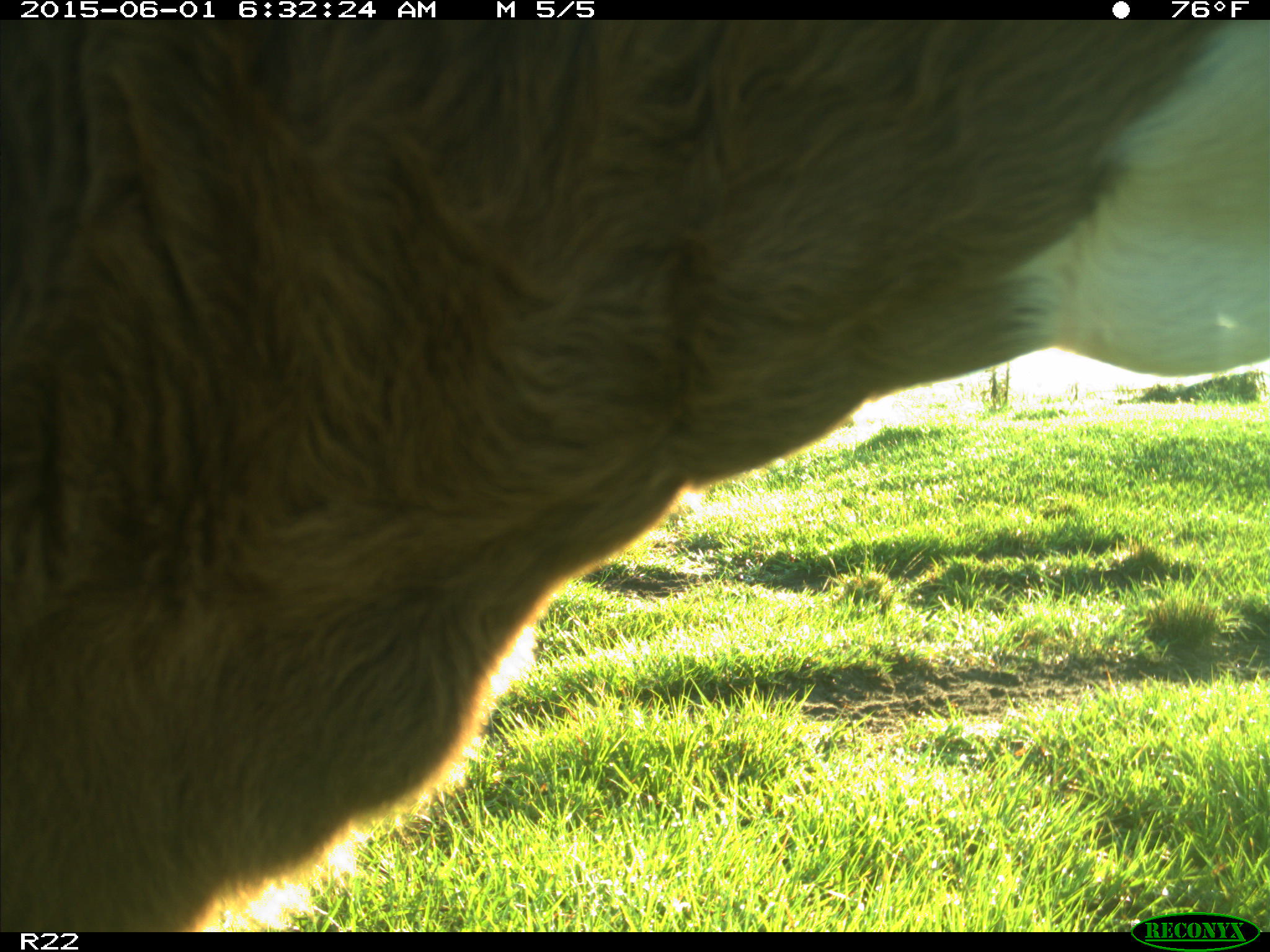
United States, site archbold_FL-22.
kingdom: Animalia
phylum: Chordata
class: Mammalia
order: Artiodactyla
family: Bovidae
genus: Bos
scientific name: Bos taurus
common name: domestic cow